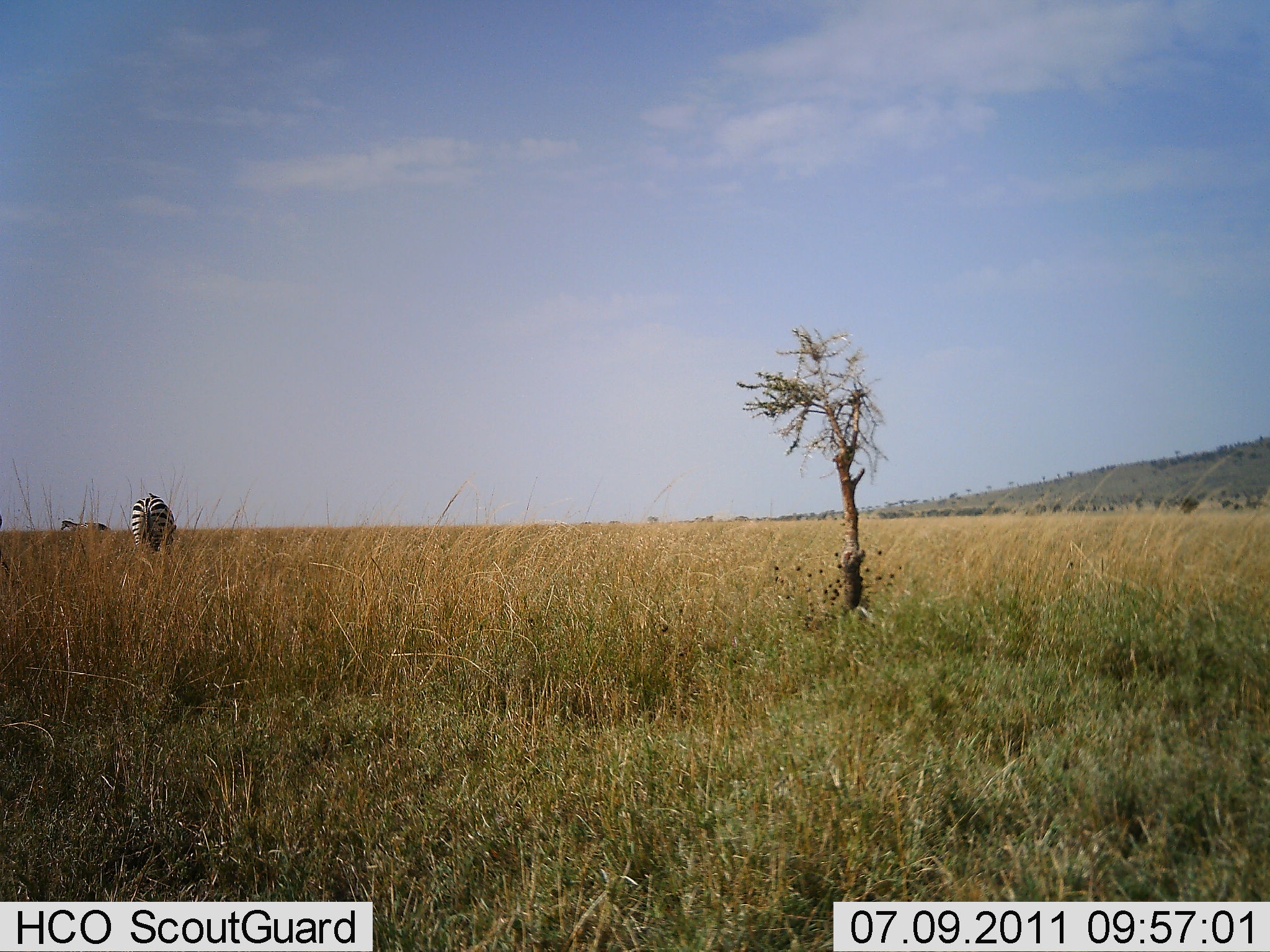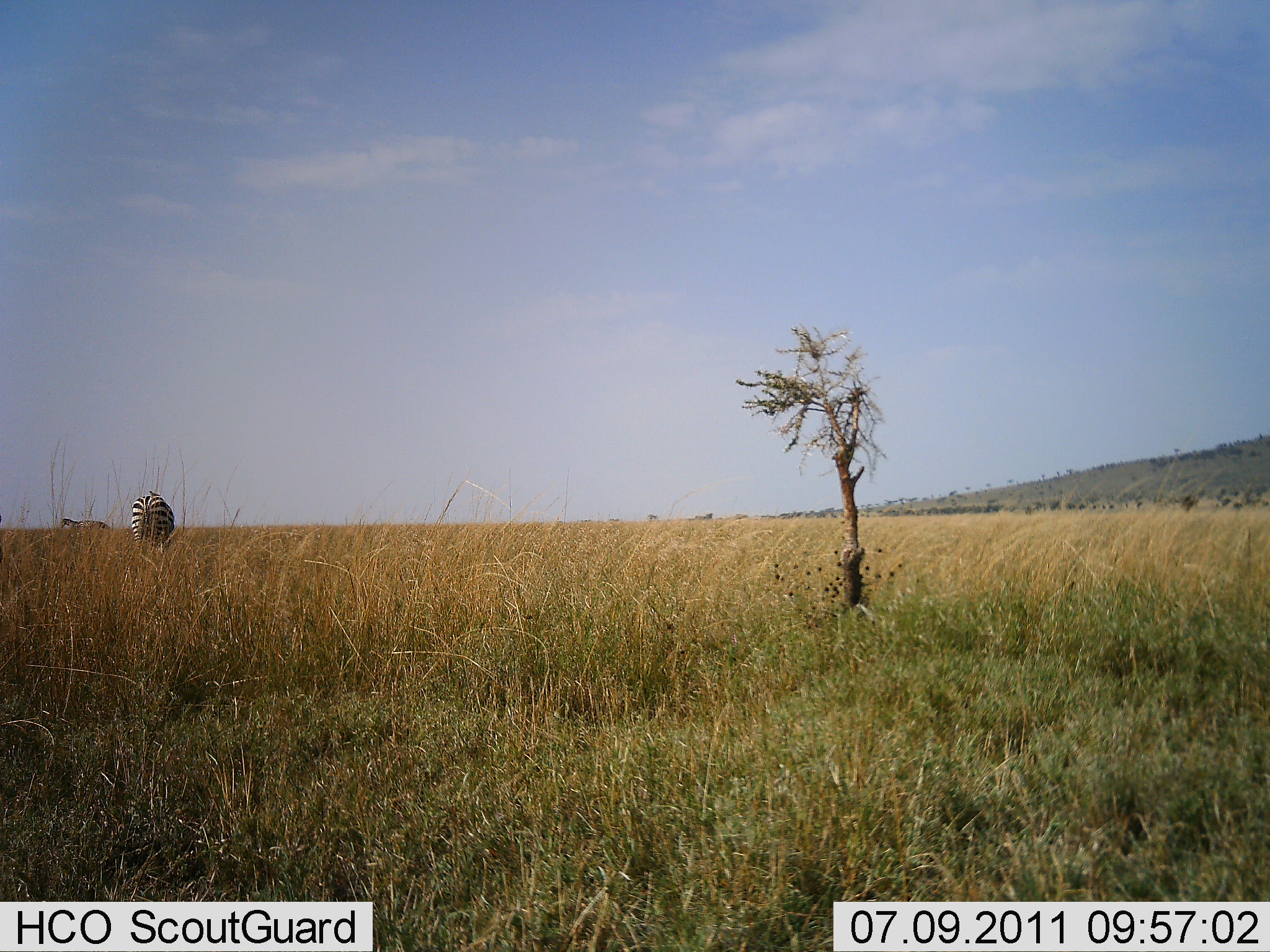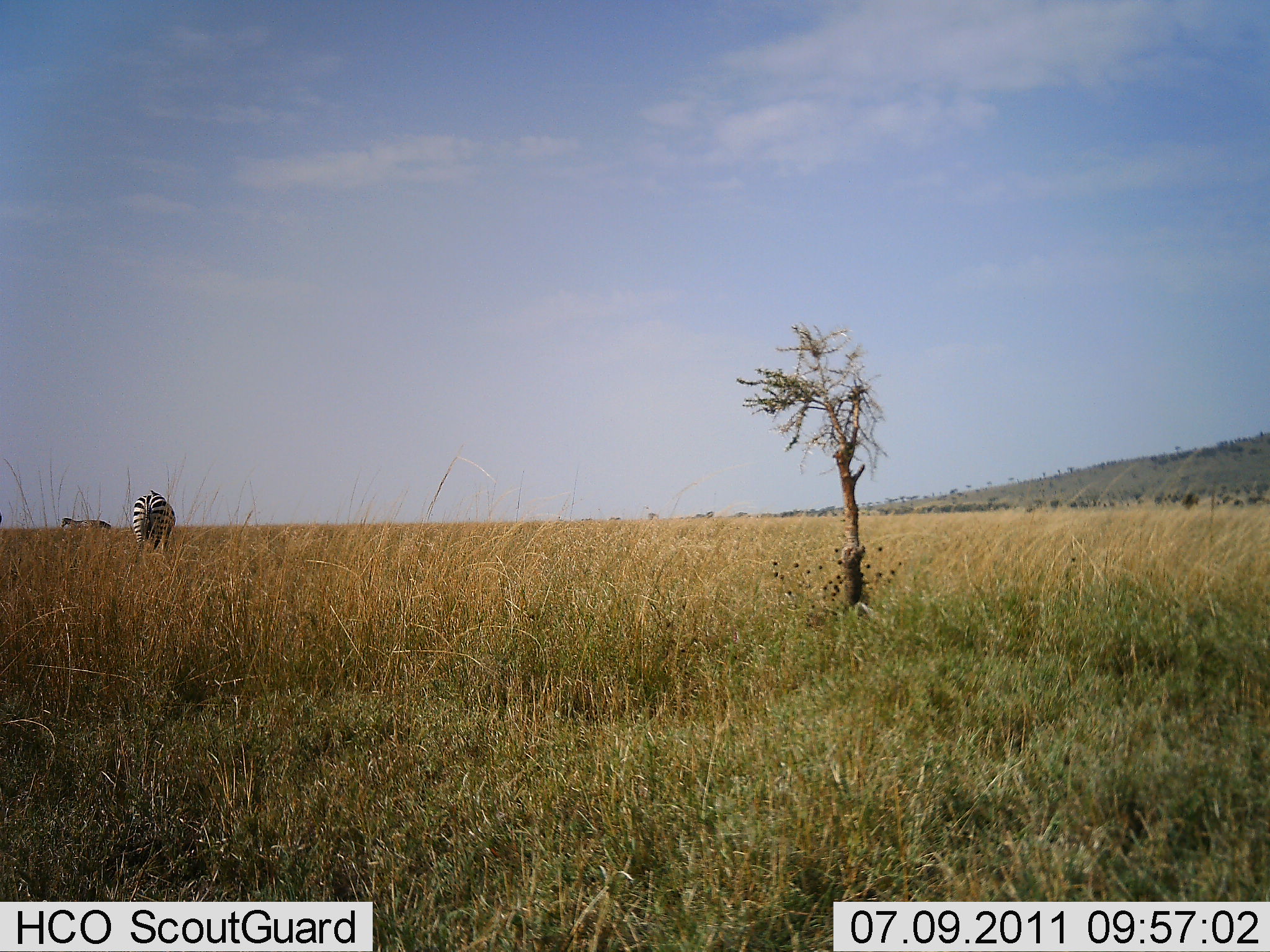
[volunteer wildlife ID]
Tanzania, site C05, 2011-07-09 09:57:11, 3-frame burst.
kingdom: Animalia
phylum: Chordata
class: Mammalia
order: Perissodactyla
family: Equidae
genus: Equus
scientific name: Equus quagga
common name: plains zebra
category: zebra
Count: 2.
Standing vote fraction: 60%.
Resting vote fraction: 0%.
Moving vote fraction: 0%.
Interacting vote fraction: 0%.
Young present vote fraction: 0%.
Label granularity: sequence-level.